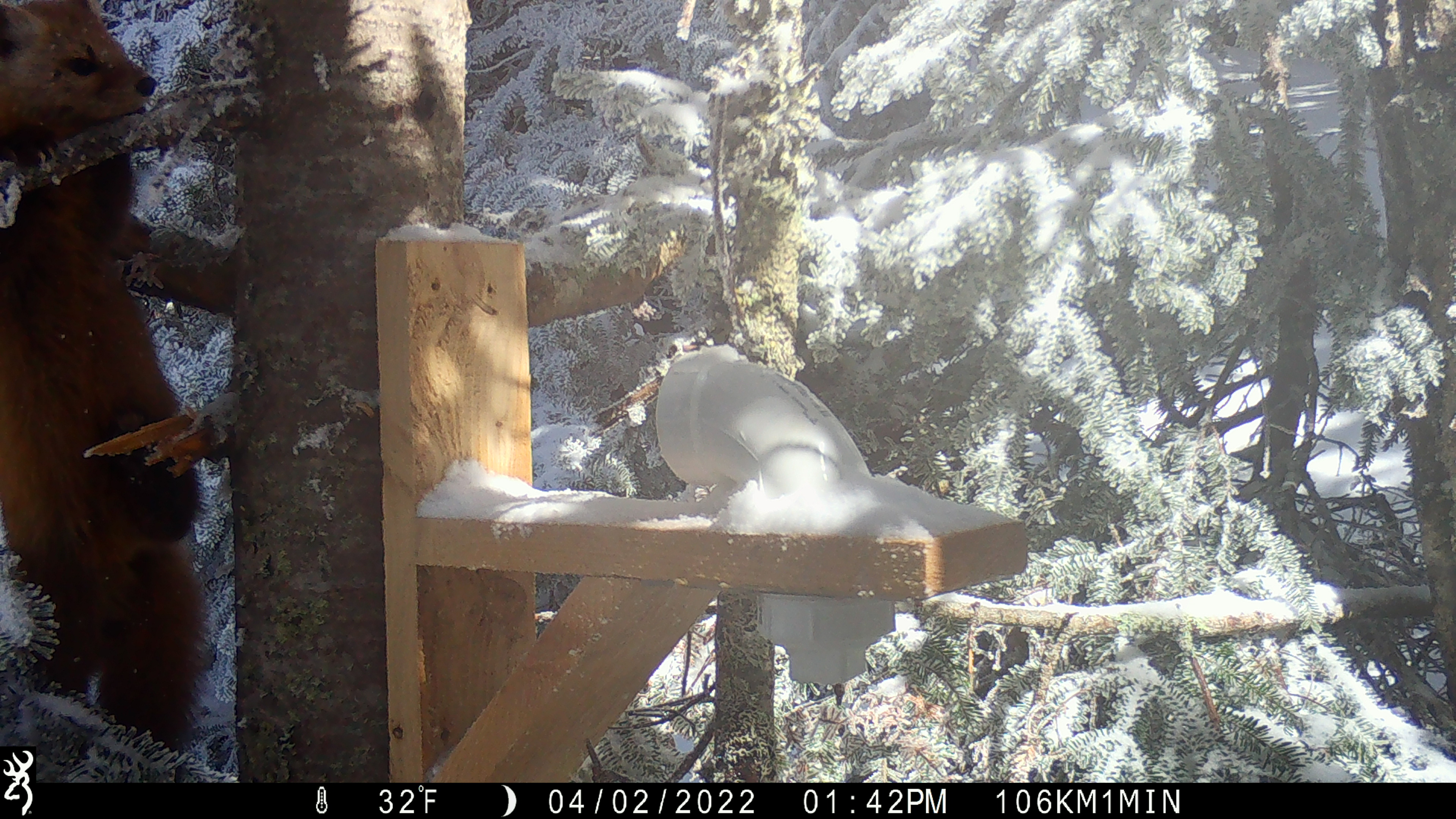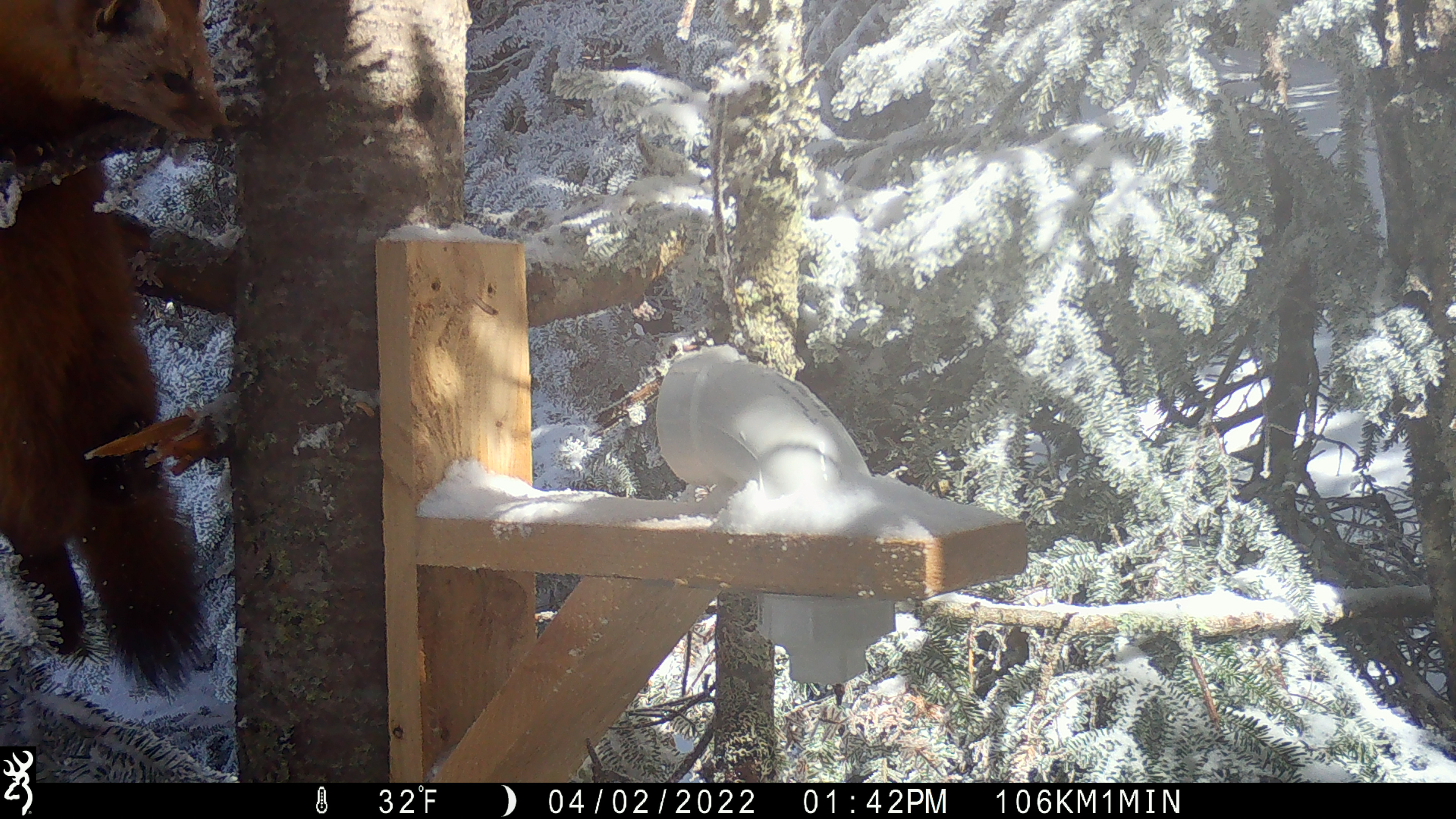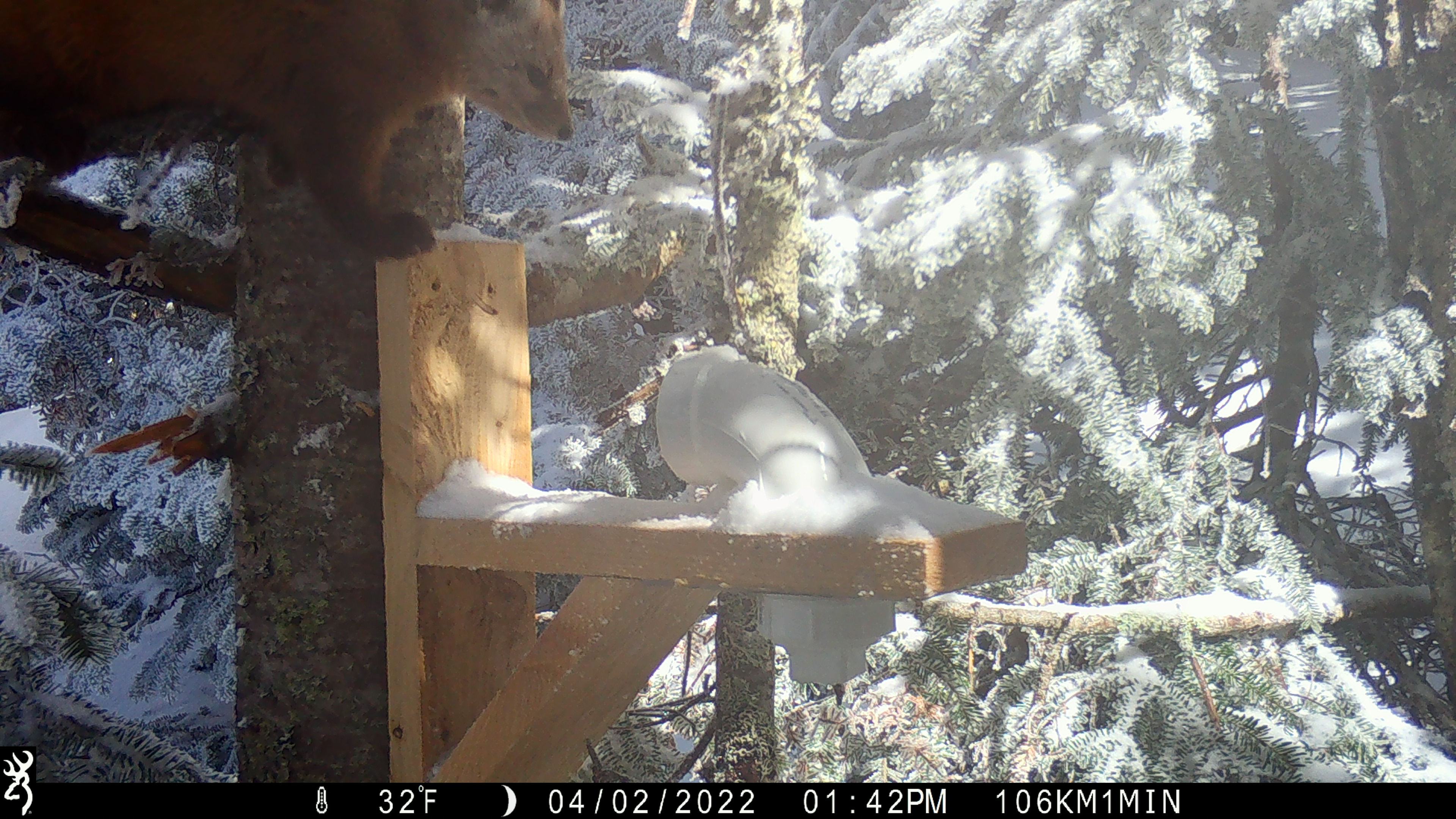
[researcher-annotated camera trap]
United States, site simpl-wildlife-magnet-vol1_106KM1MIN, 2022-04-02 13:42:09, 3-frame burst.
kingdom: Animalia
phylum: Chordata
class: Mammalia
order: Carnivora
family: Mustelidae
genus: Martes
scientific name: Martes americana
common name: american marten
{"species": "american marten (Martes americana)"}